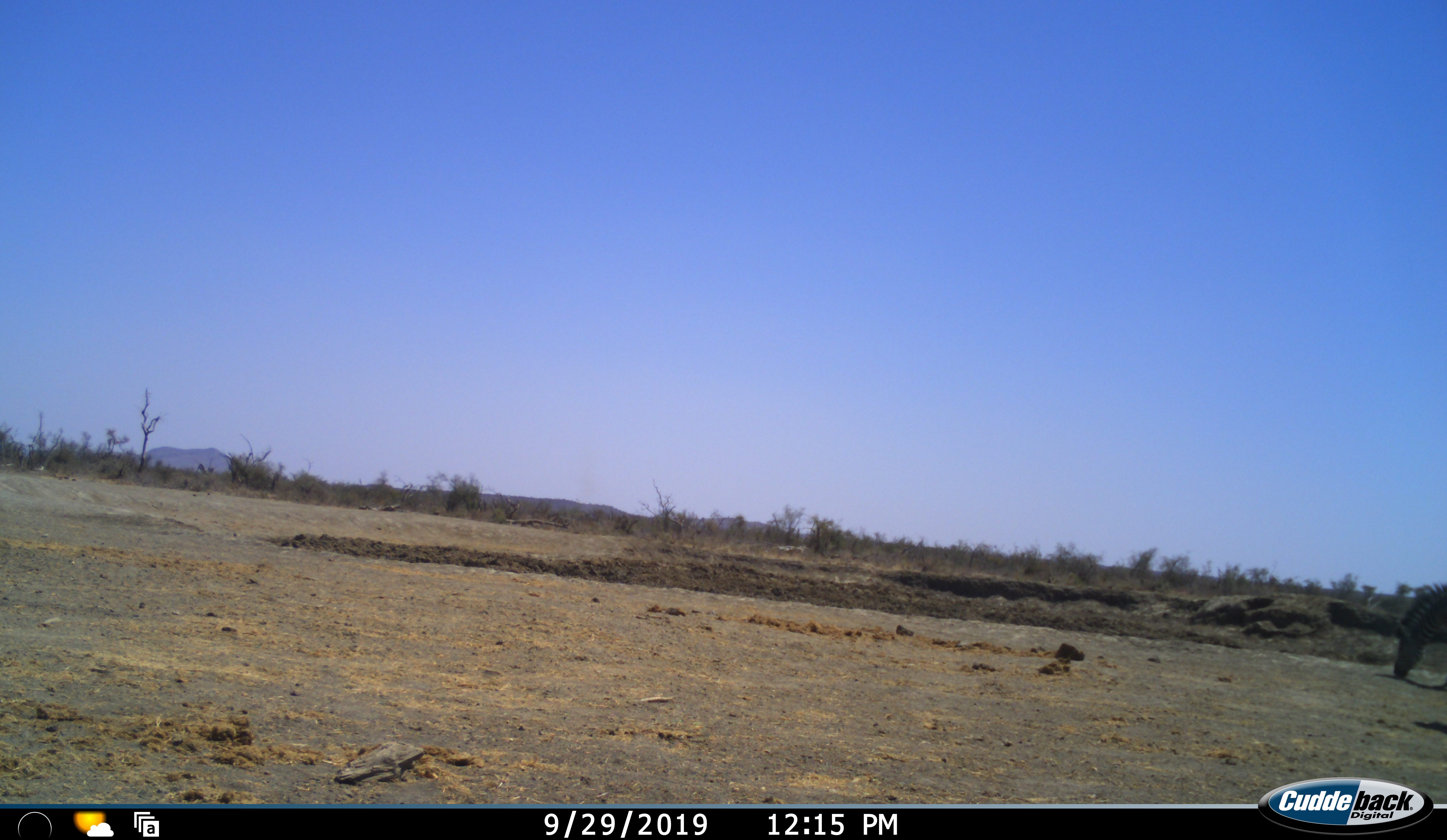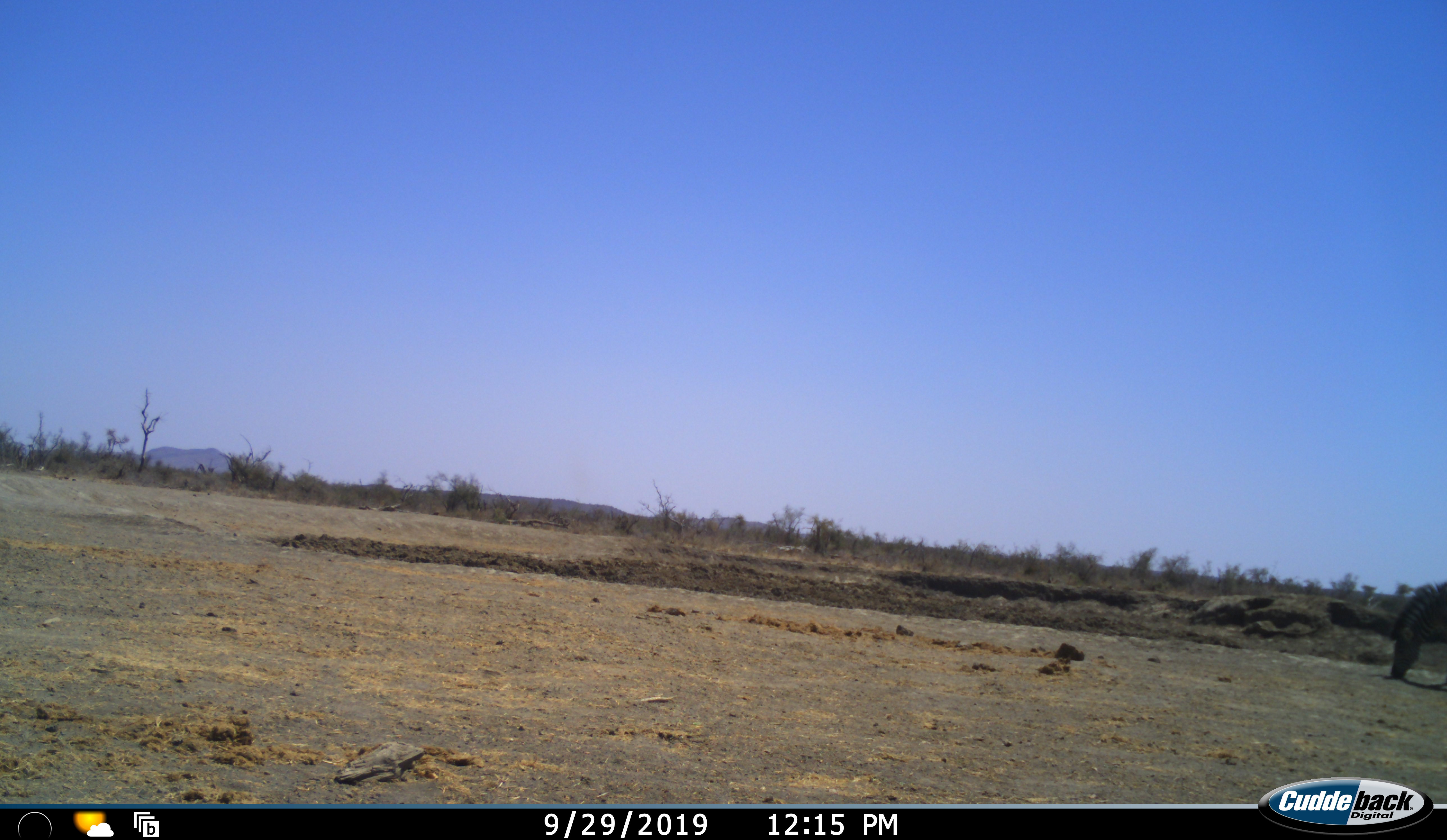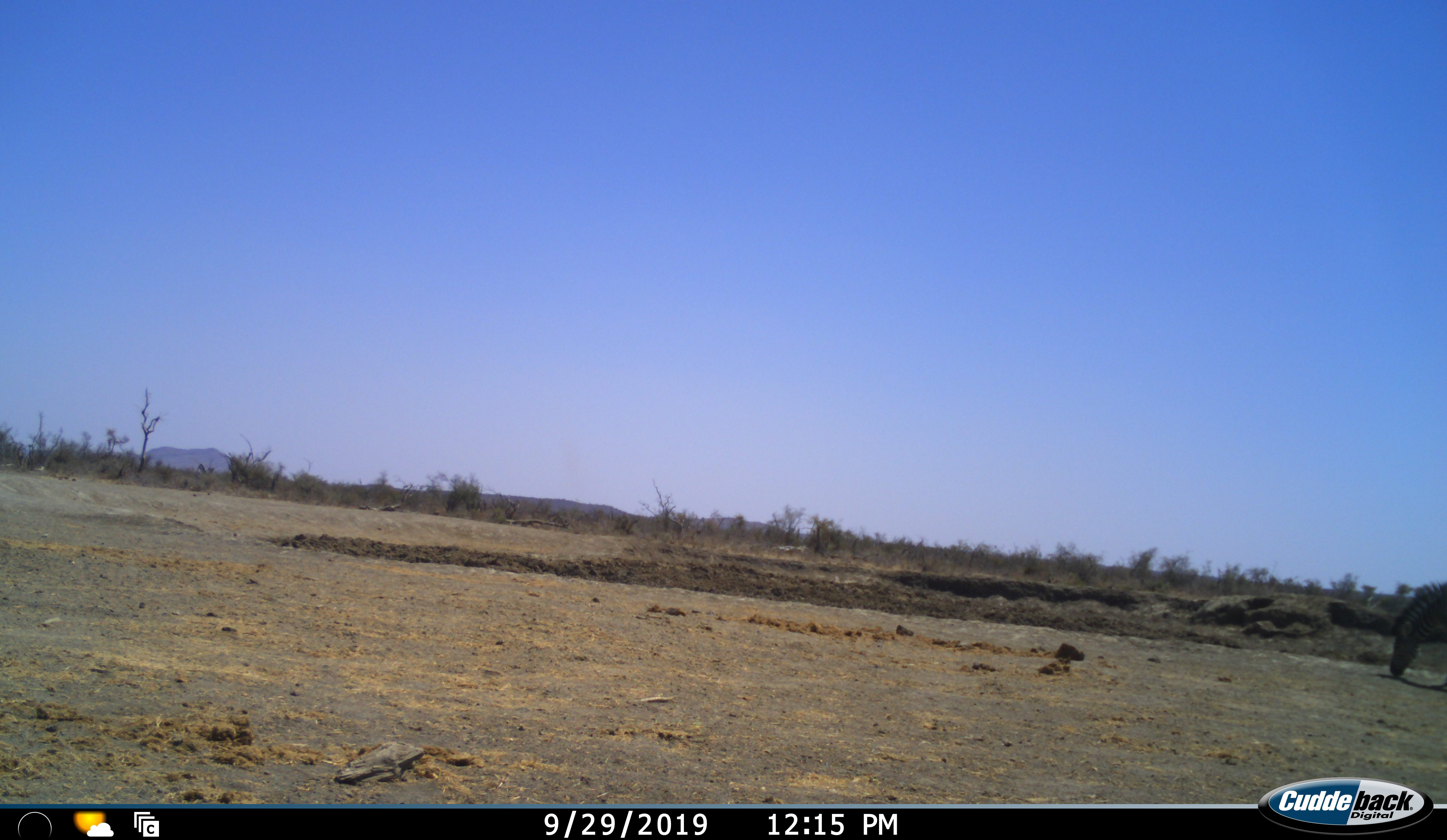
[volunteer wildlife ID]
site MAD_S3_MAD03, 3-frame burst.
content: unidentified animal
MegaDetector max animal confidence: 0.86